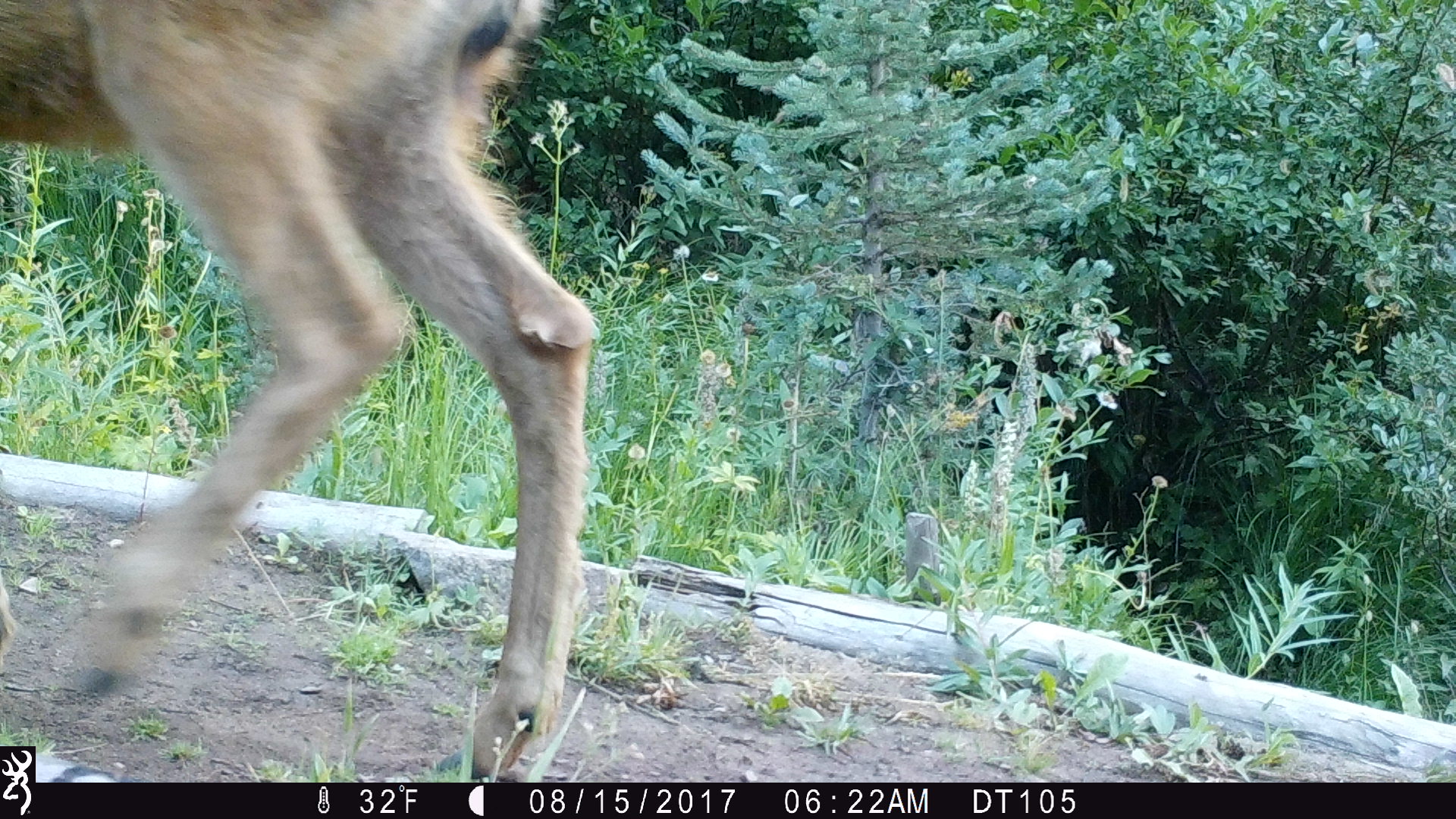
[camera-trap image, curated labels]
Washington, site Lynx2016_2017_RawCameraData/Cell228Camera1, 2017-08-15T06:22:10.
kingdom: Animalia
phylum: Chordata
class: Mammalia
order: Artiodactyla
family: Cervidae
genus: Odocoileus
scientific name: Odocoileus hemionus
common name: mule deer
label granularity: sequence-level